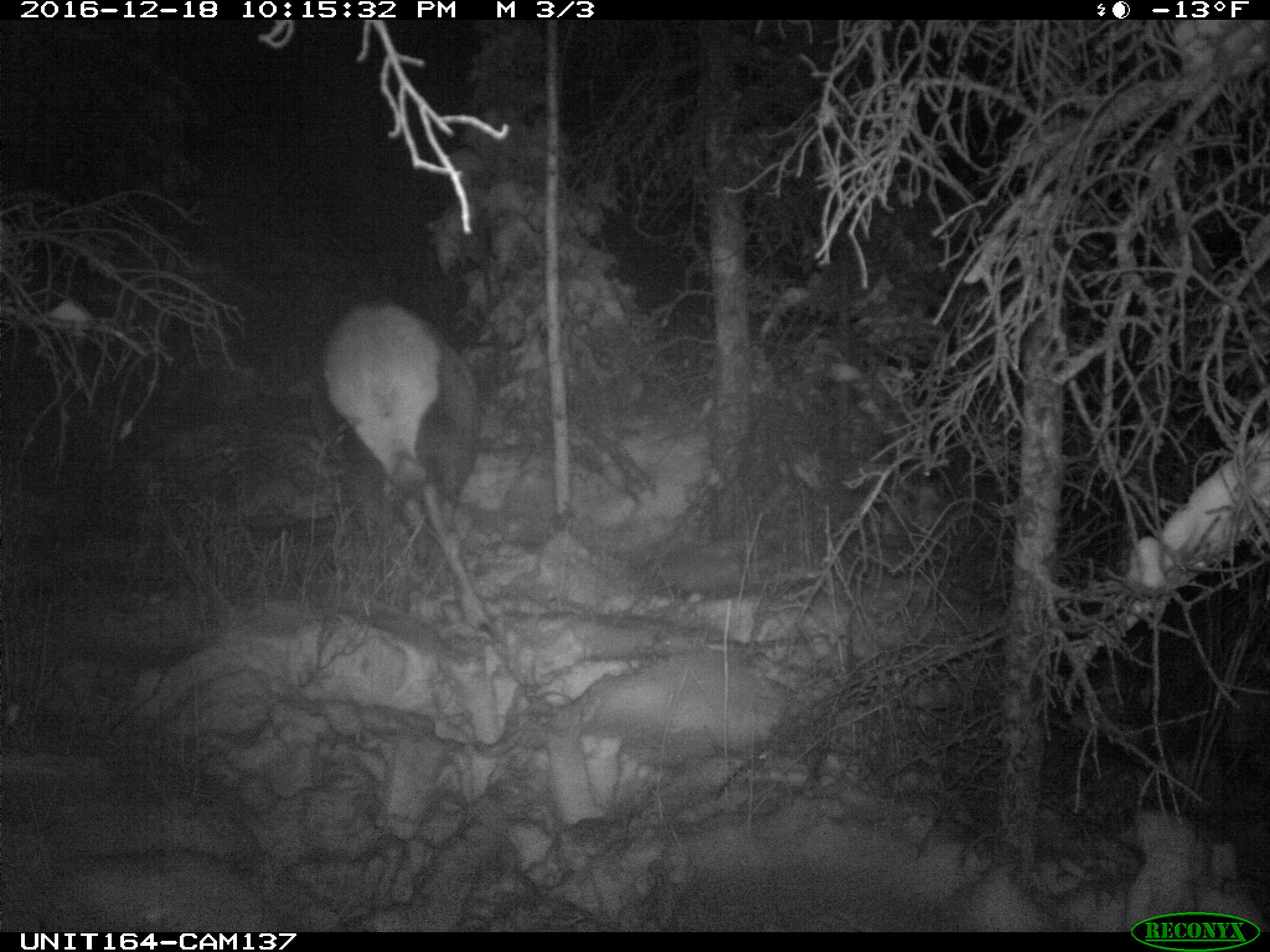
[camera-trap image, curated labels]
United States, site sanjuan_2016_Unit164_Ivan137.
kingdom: Animalia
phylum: Chordata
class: Mammalia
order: Artiodactyla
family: Cervidae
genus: Cervus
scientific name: Cervus elaphus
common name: red deer